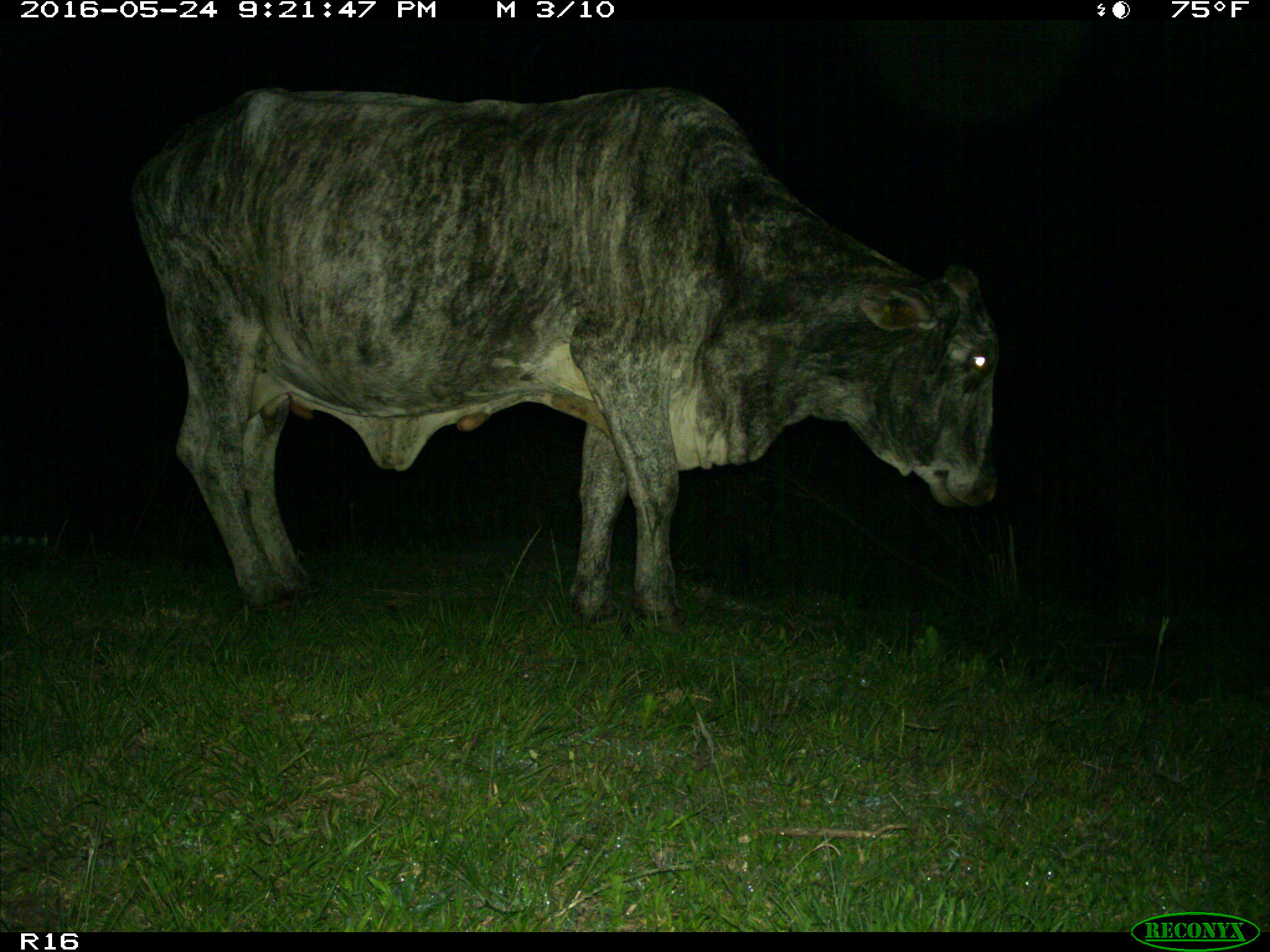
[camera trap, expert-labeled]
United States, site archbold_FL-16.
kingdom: Animalia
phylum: Chordata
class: Mammalia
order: Artiodactyla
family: Bovidae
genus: Bos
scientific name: Bos taurus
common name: domestic cow